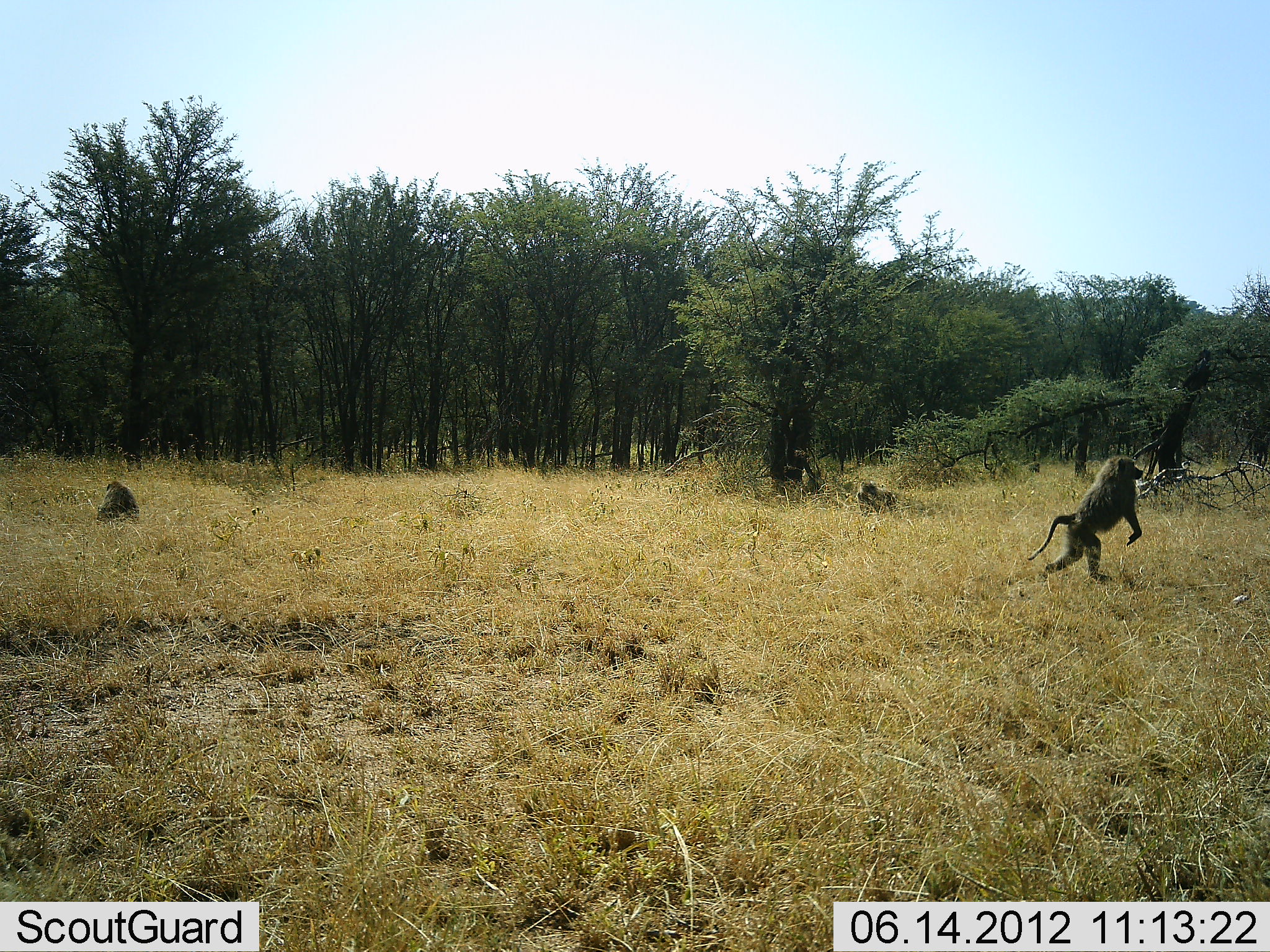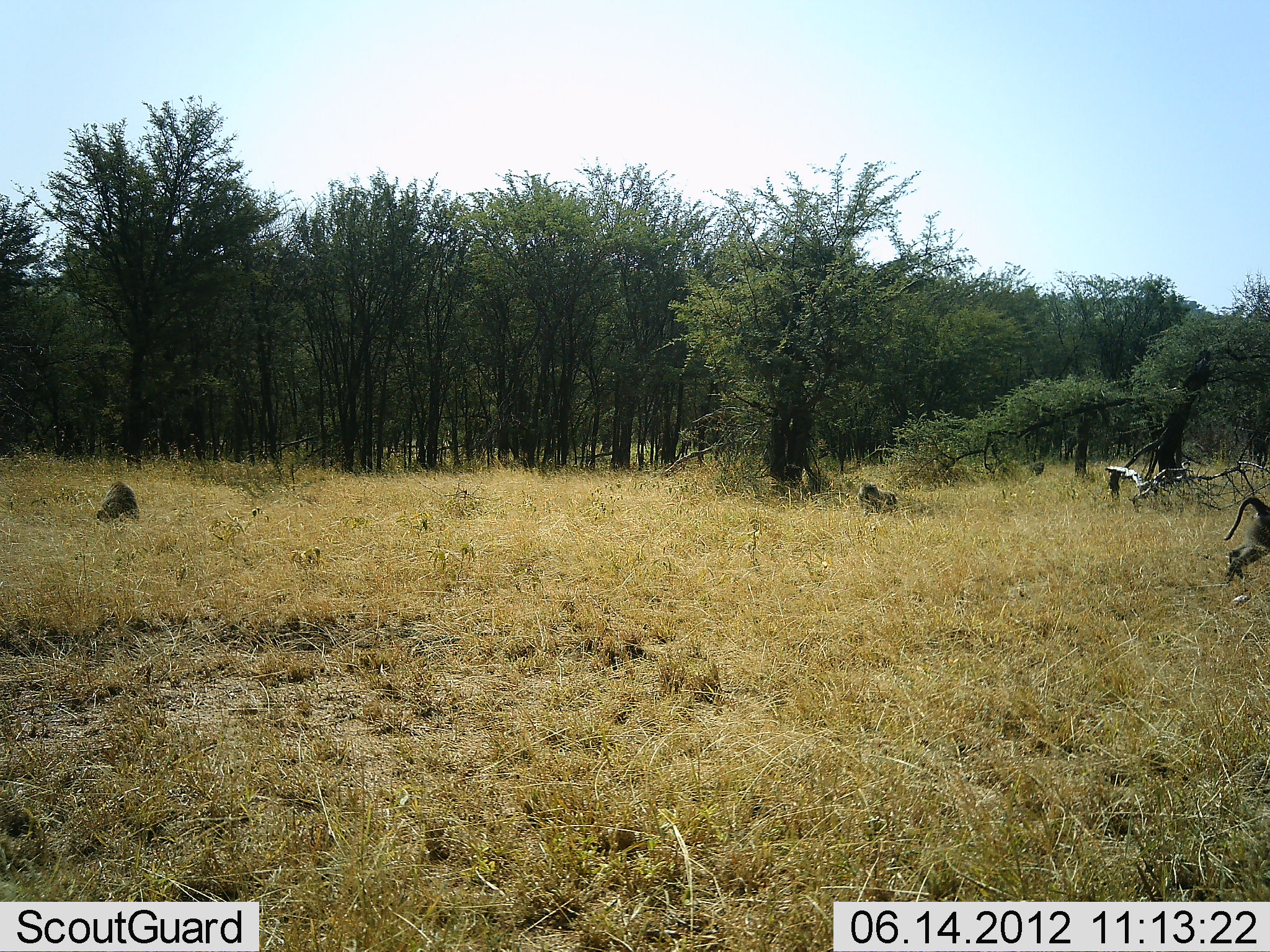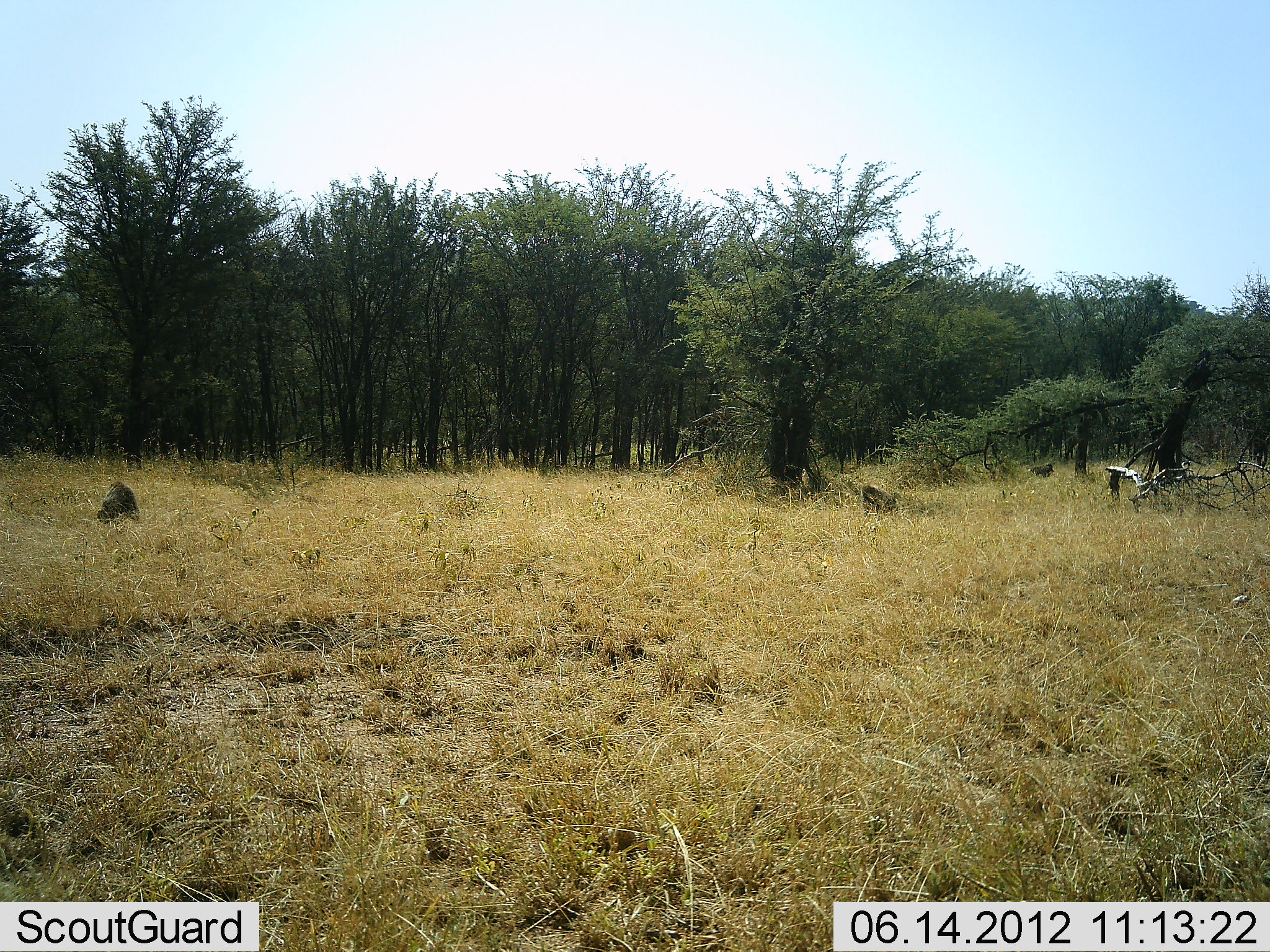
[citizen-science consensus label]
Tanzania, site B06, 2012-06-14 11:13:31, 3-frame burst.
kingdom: Animalia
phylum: Chordata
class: Mammalia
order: Primates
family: Cercopithecidae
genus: Papio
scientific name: Papio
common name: baboon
Baboon (Papio), count 4. Behavior (volunteer vote fractions): standing 8%, resting 75%, moving 100%, interacting 0%. Young present (vote fraction): 0%. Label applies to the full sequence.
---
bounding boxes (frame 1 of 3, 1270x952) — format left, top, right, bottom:
animal: 1026, 453, 1147, 585; 93, 478, 142, 528; 854, 478, 902, 515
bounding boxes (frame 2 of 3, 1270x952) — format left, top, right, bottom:
animal: 1221, 495, 1269, 587; 95, 478, 142, 524; 857, 479, 900, 514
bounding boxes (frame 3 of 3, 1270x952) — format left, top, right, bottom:
animal: 94, 479, 141, 522; 859, 479, 899, 517